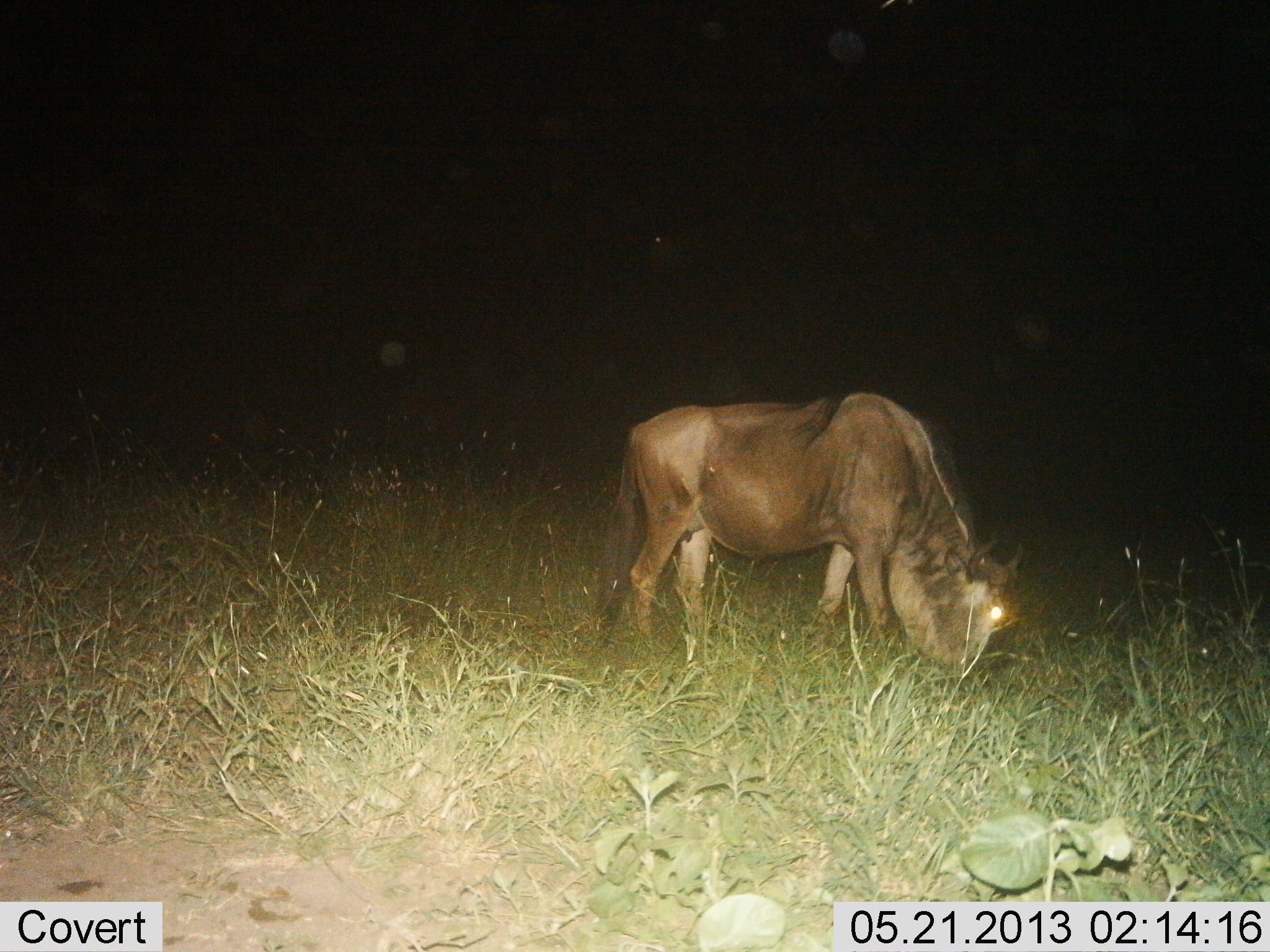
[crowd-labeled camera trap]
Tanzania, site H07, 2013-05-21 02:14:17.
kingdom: Animalia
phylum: Chordata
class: Mammalia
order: Artiodactyla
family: Bovidae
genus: Connochaetes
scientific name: Connochaetes taurinus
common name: blue wildebeest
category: wildebeest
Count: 1.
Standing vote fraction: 14%.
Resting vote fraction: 0%.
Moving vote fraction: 5%.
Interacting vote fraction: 0%.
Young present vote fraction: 0%.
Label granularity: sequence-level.